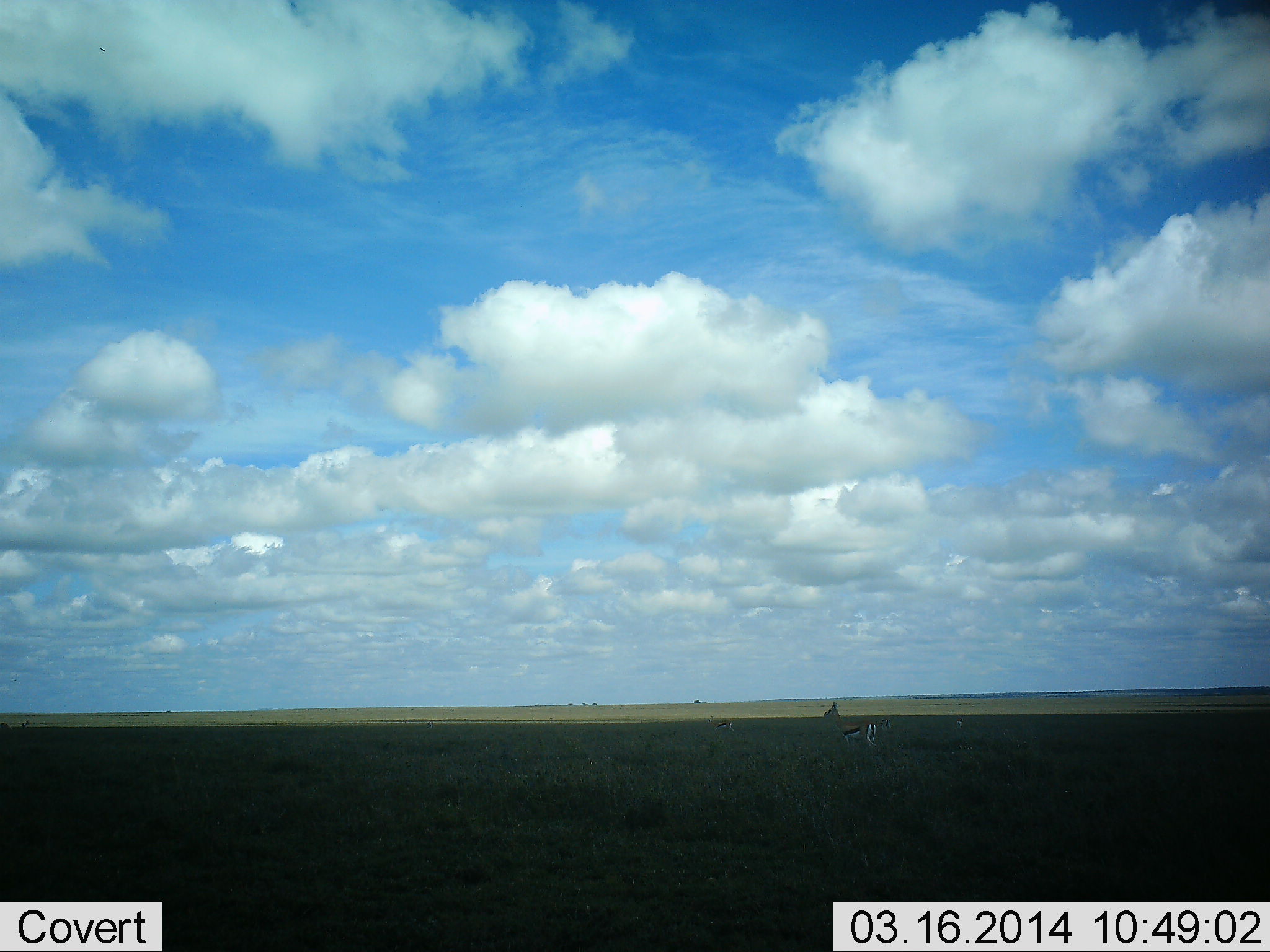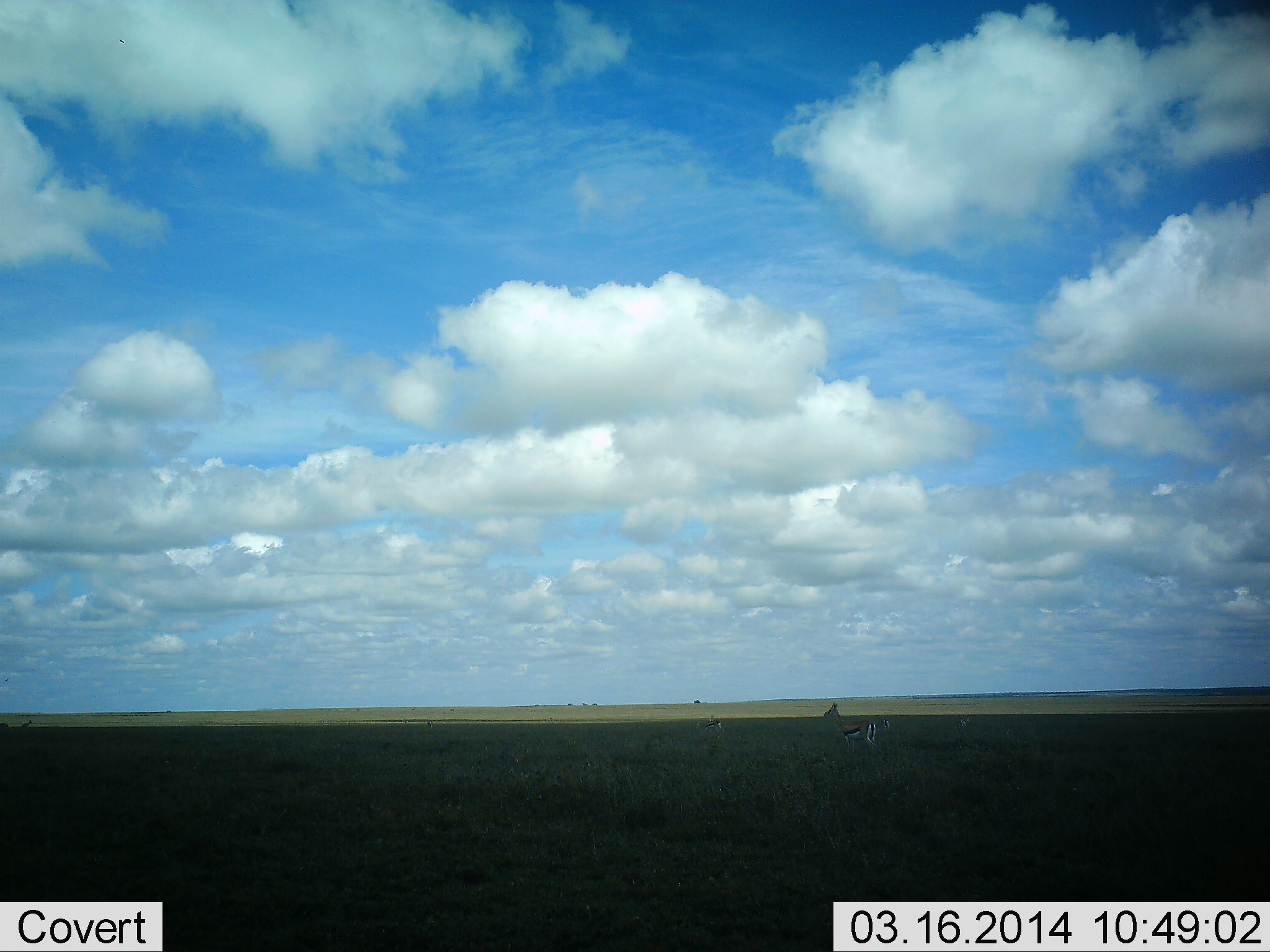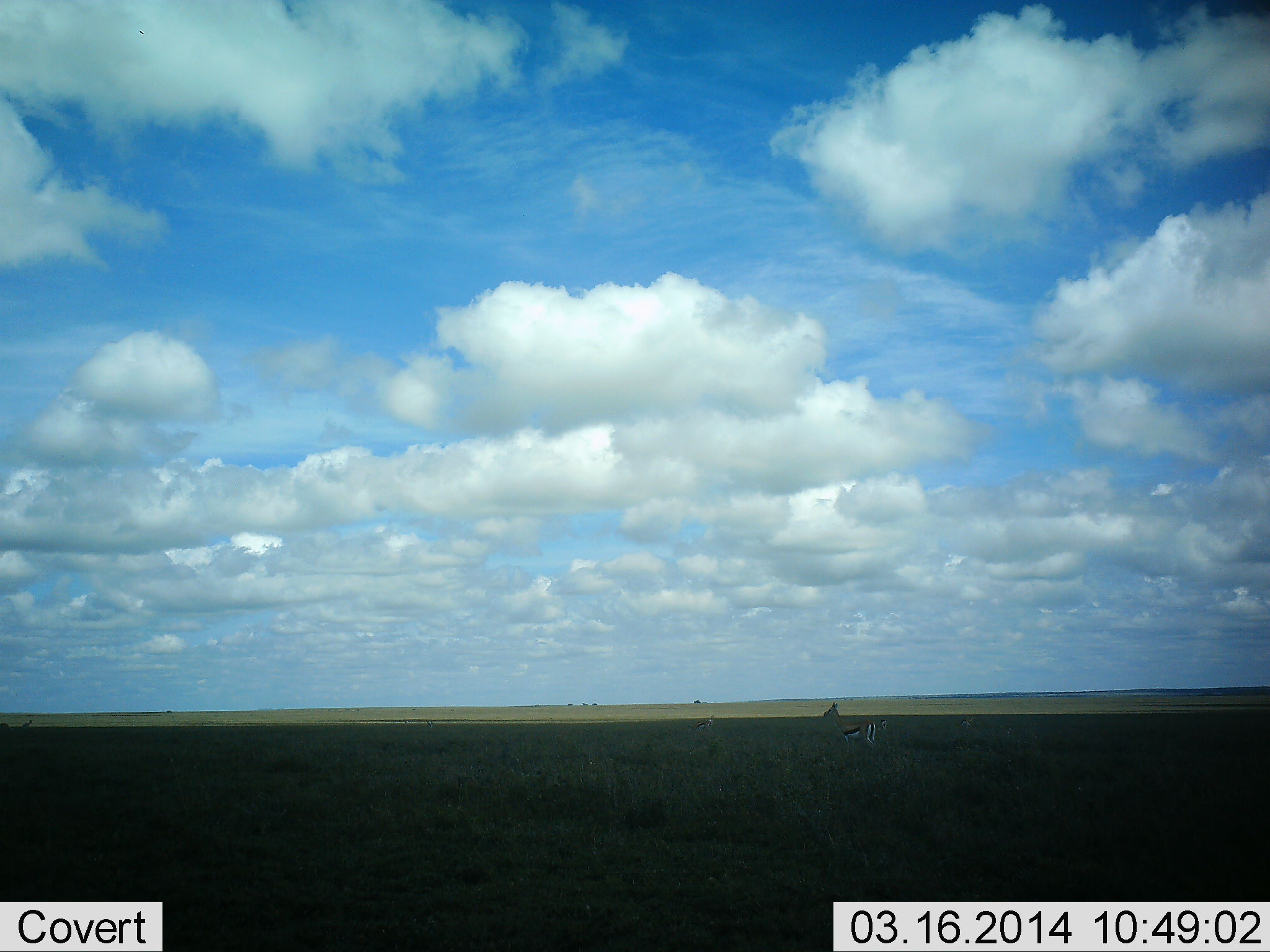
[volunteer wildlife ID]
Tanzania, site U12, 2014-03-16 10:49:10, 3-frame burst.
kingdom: Animalia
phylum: Chordata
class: Mammalia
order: Artiodactyla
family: Bovidae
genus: Eudorcas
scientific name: Eudorcas thomsonii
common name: thomson's gazelle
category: gazellethomsons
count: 2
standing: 100%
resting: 0%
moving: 20%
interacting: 0%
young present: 0%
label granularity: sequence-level